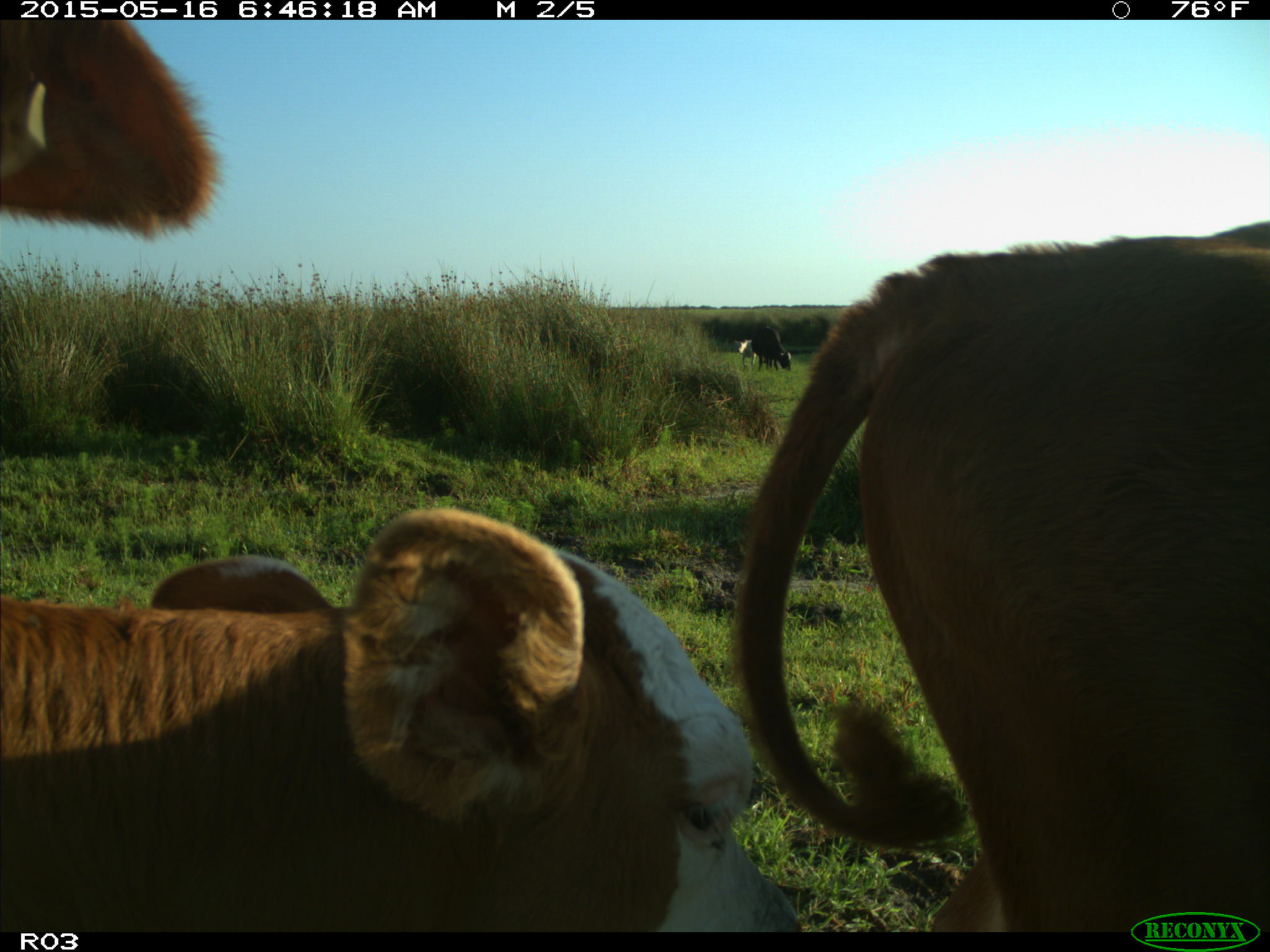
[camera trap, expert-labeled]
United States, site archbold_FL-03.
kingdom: Animalia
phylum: Chordata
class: Mammalia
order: Artiodactyla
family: Bovidae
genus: Bos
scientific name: Bos taurus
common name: domestic cow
Bos taurus (domestic cow).